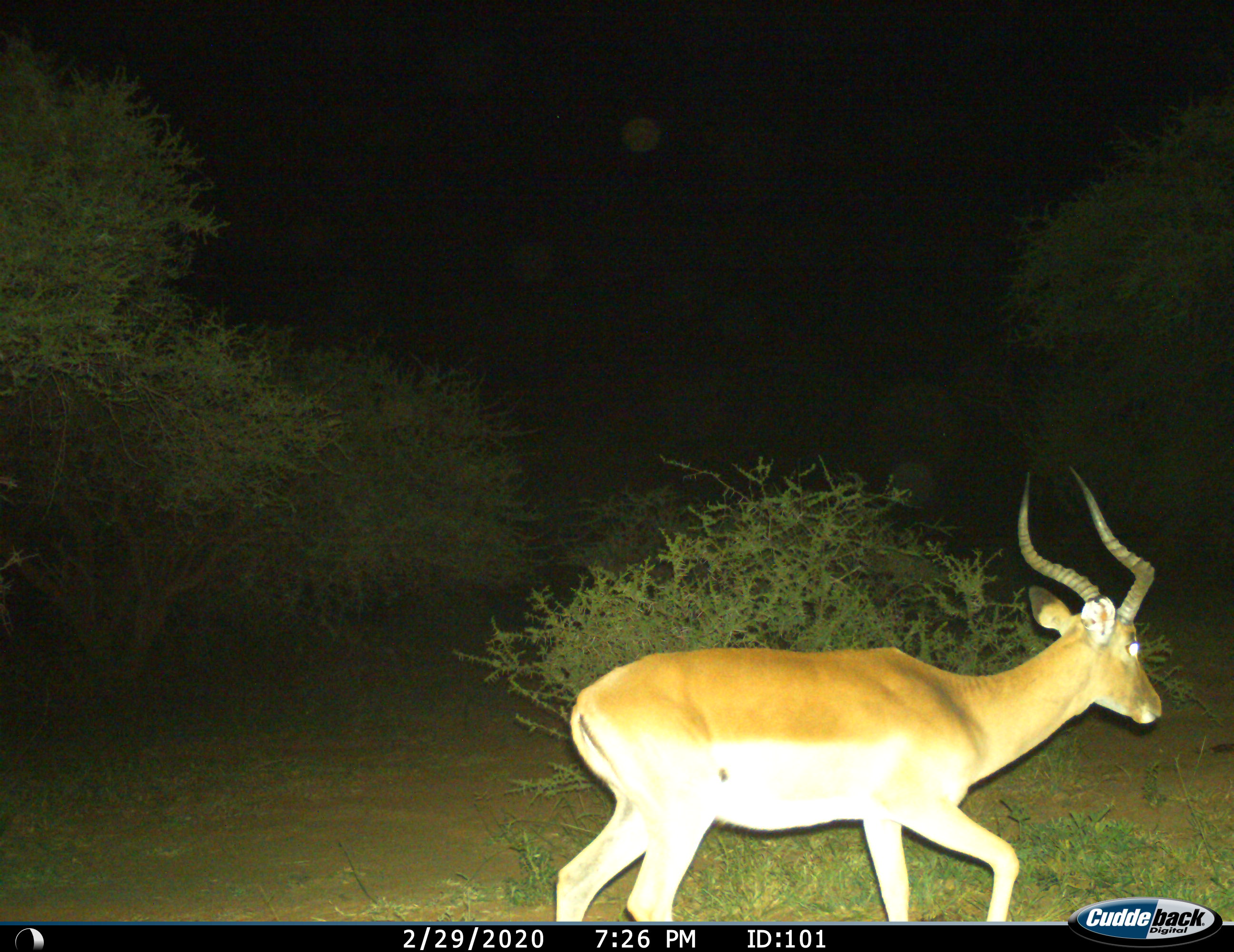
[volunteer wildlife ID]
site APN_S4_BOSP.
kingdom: Animalia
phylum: Chordata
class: Mammalia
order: Artiodactyla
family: Bovidae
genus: Aepyceros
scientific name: Aepyceros melampus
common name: impala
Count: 1.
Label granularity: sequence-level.